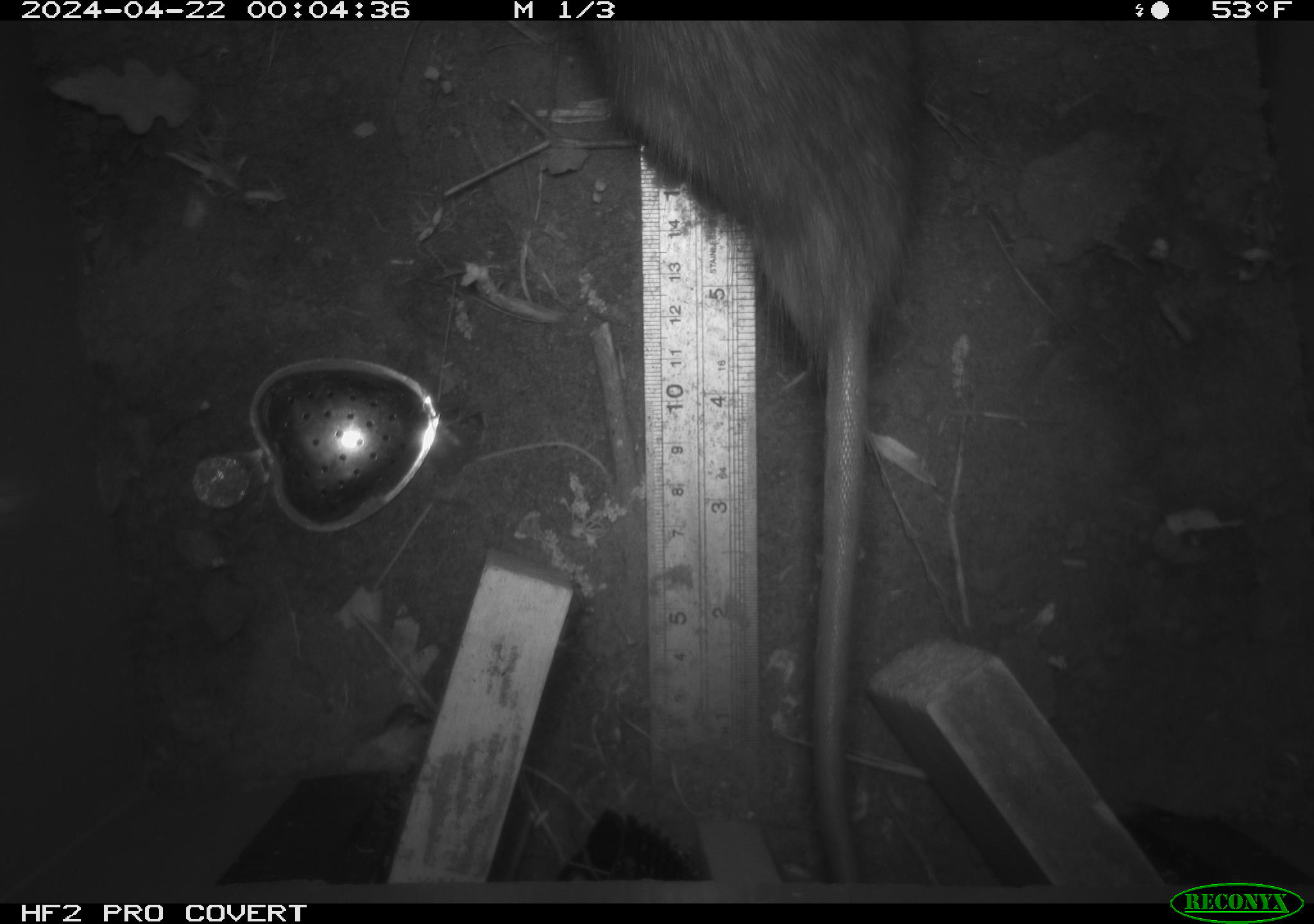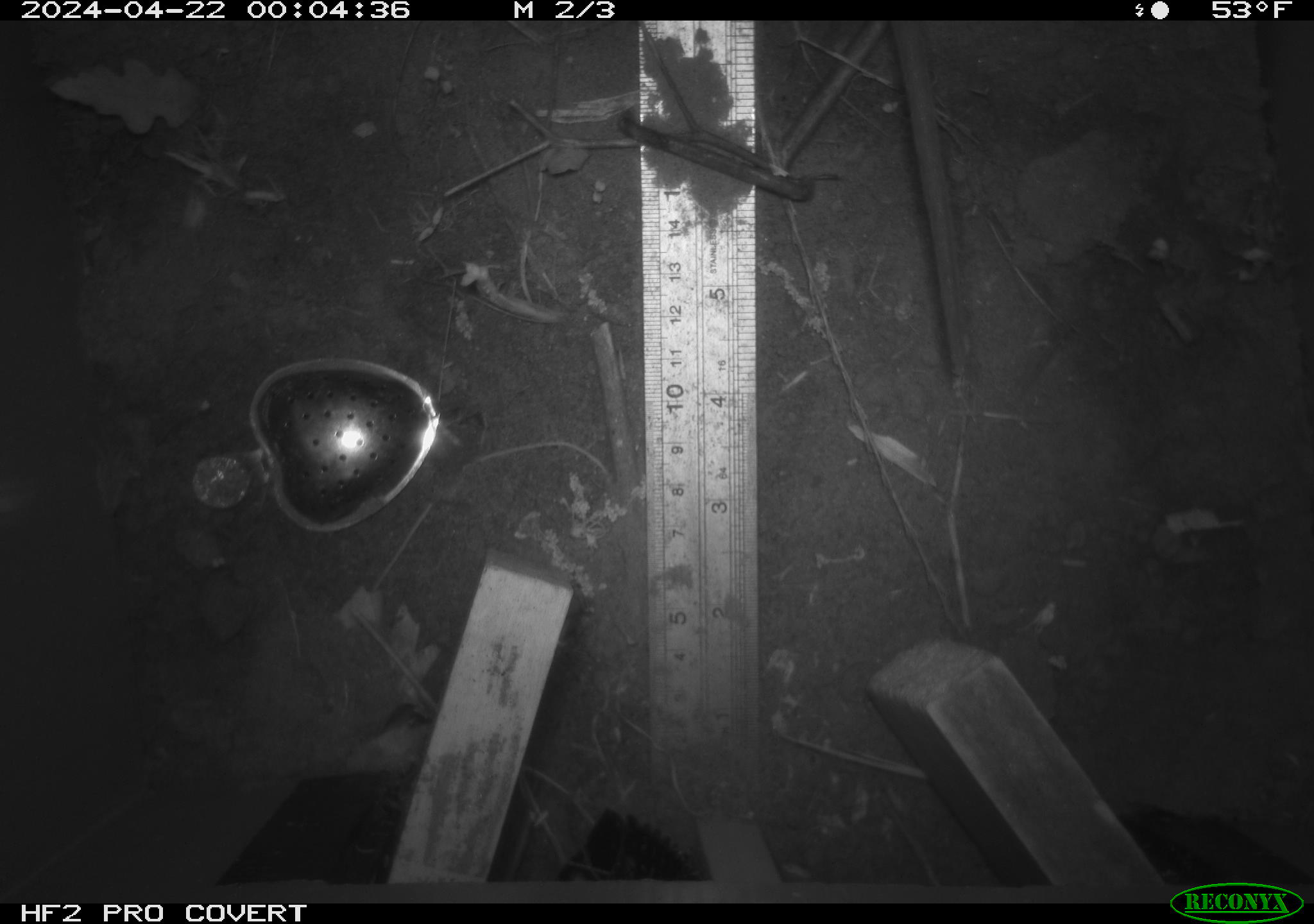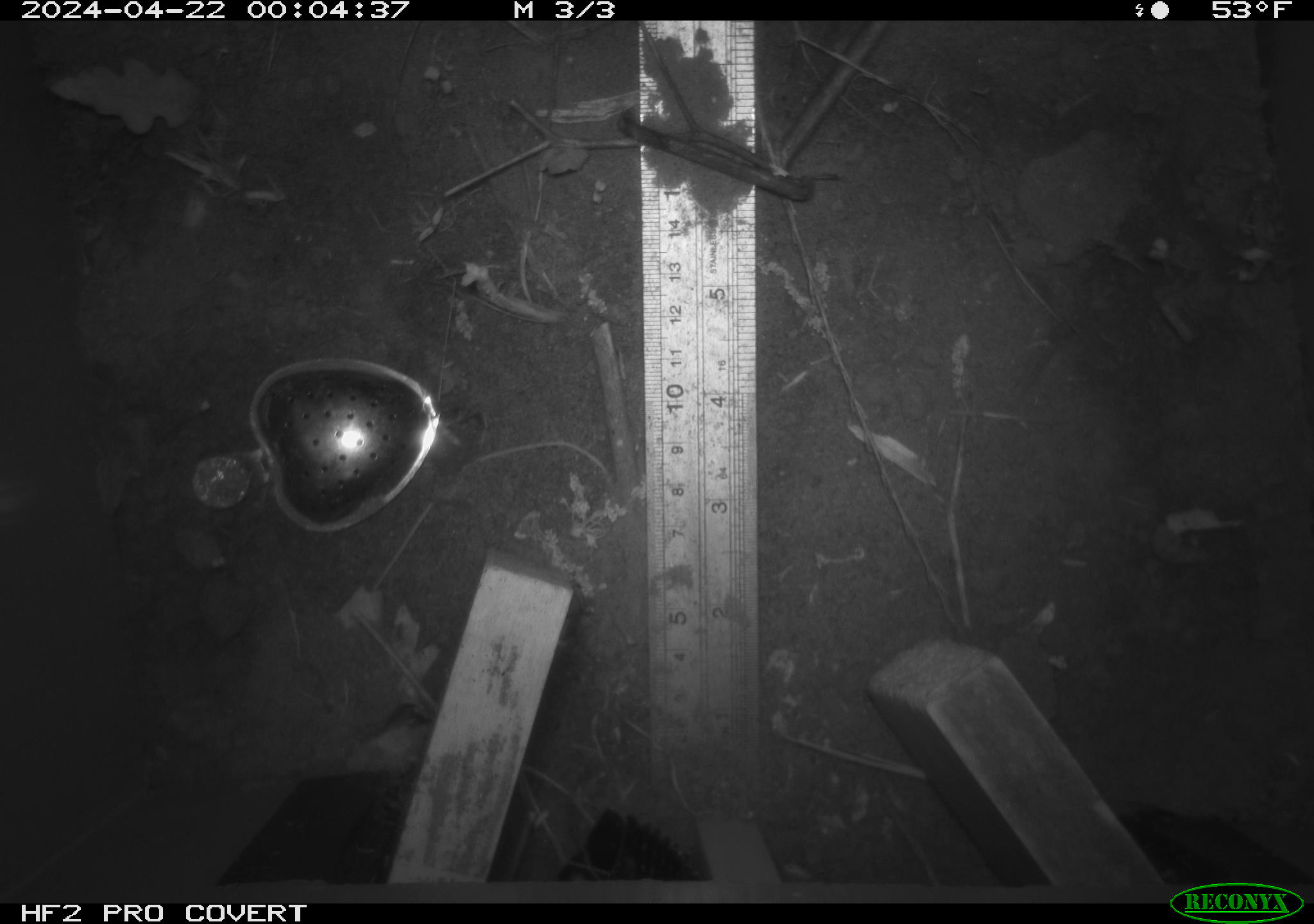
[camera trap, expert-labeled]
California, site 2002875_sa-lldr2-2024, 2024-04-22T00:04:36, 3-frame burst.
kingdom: Animalia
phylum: Chordata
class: Mammalia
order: Rodentia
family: Muridae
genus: Rattus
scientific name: Rattus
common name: rat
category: rattus species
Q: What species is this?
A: Rattus species (rat) (Rattus).